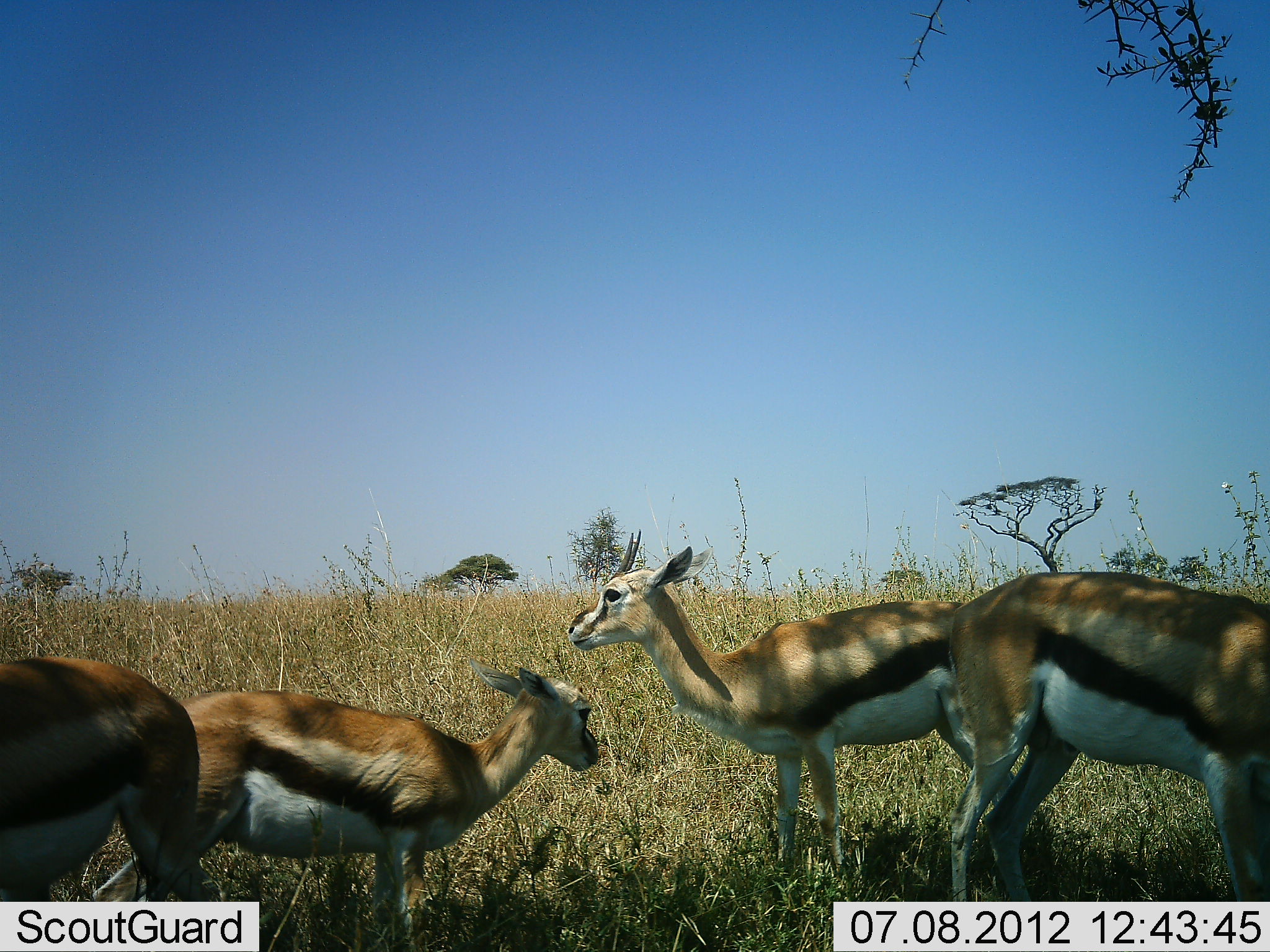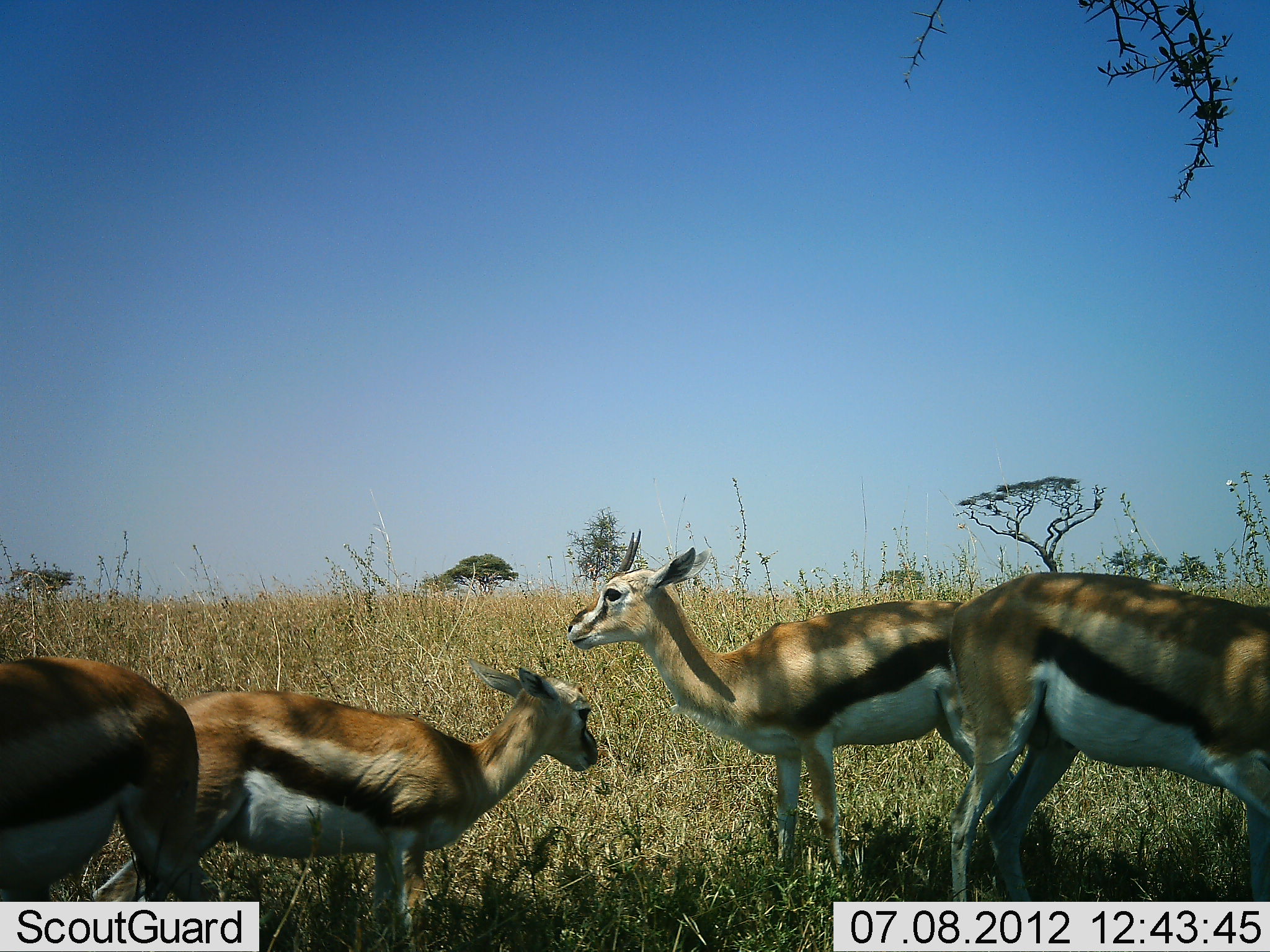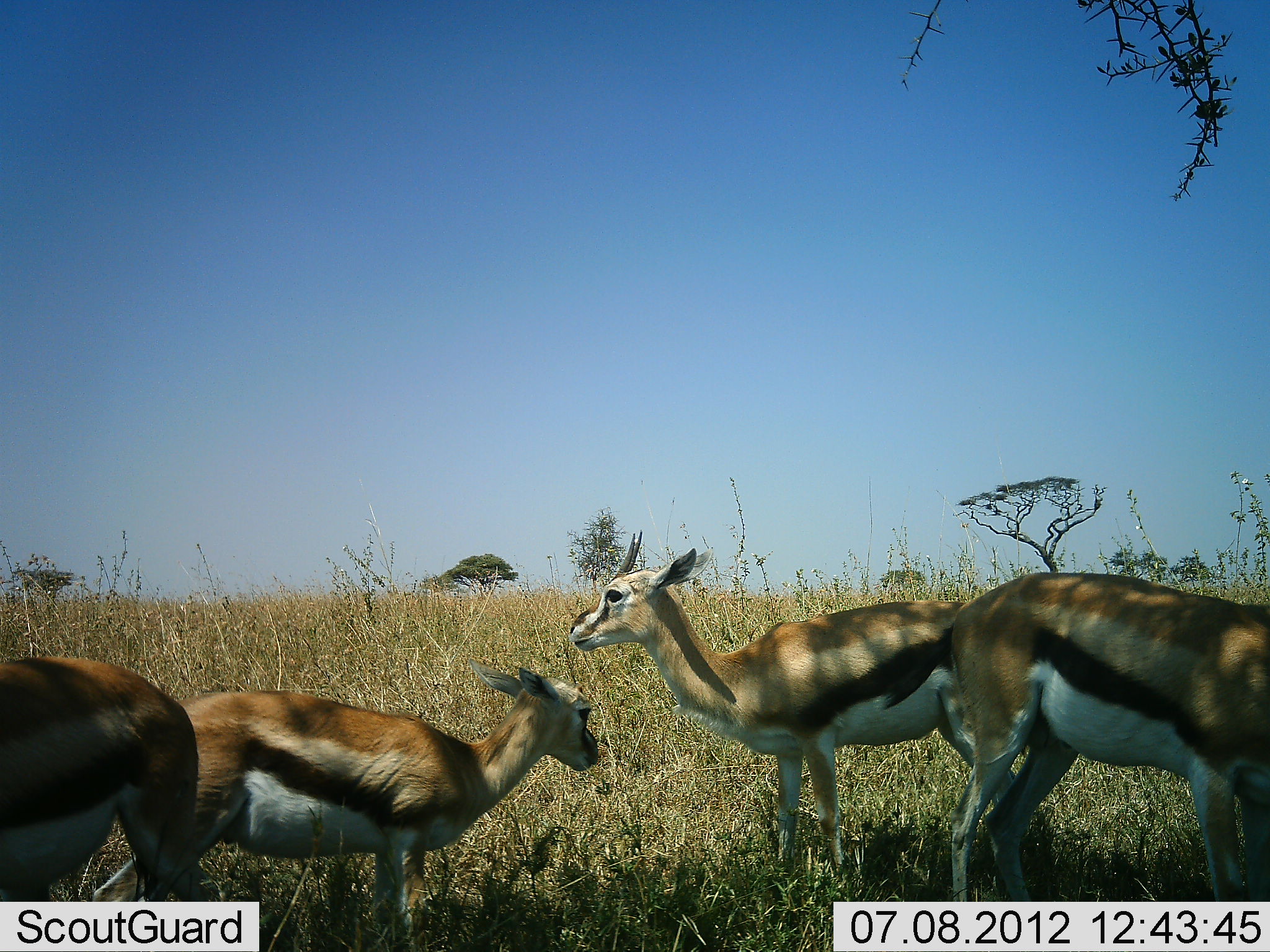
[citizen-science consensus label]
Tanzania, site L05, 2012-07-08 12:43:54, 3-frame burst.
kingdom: Animalia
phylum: Chordata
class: Mammalia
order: Artiodactyla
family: Bovidae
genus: Eudorcas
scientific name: Eudorcas thomsonii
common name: thomson's gazelle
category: gazellethomsons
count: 4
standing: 90%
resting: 0%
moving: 0%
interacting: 10%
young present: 20%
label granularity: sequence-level